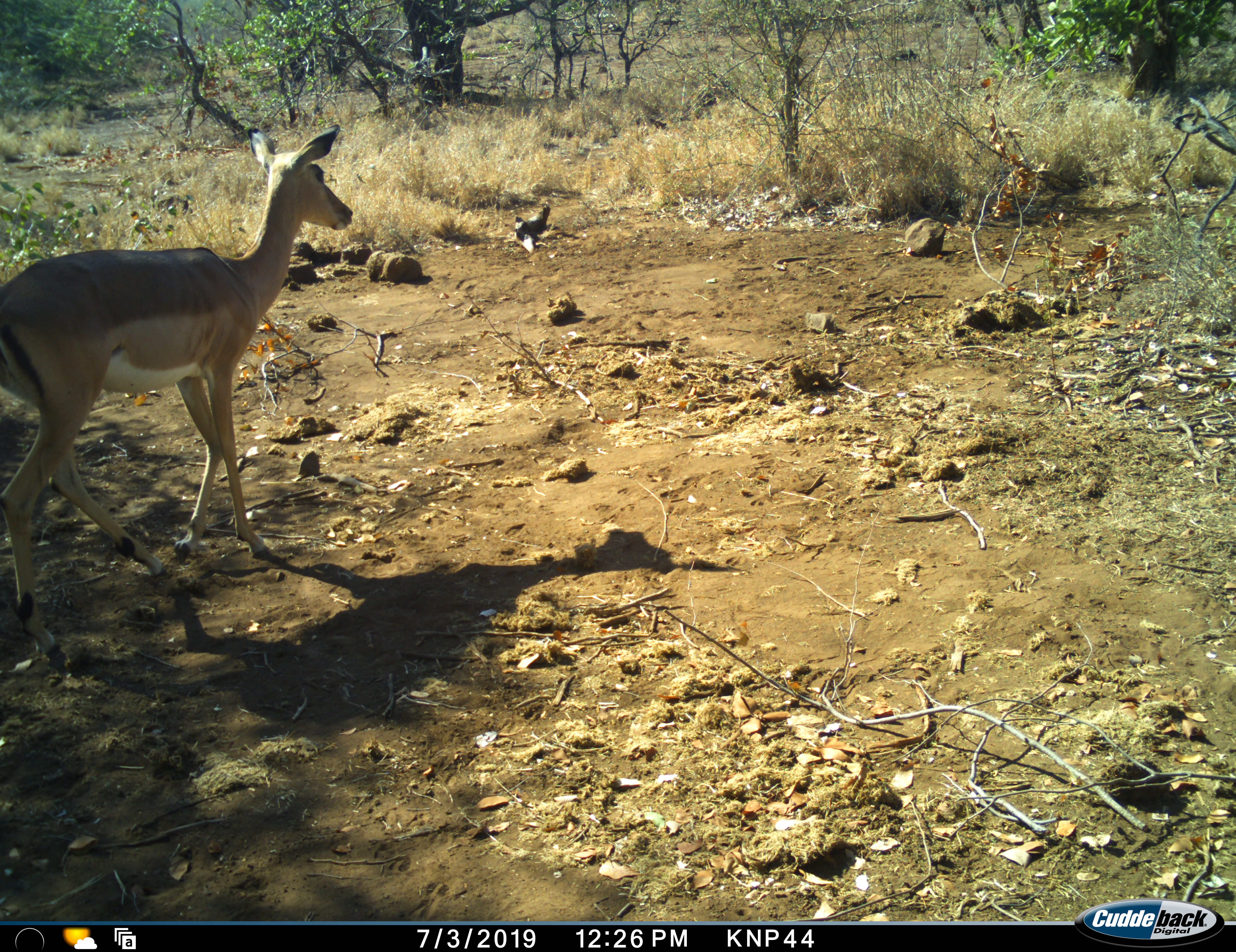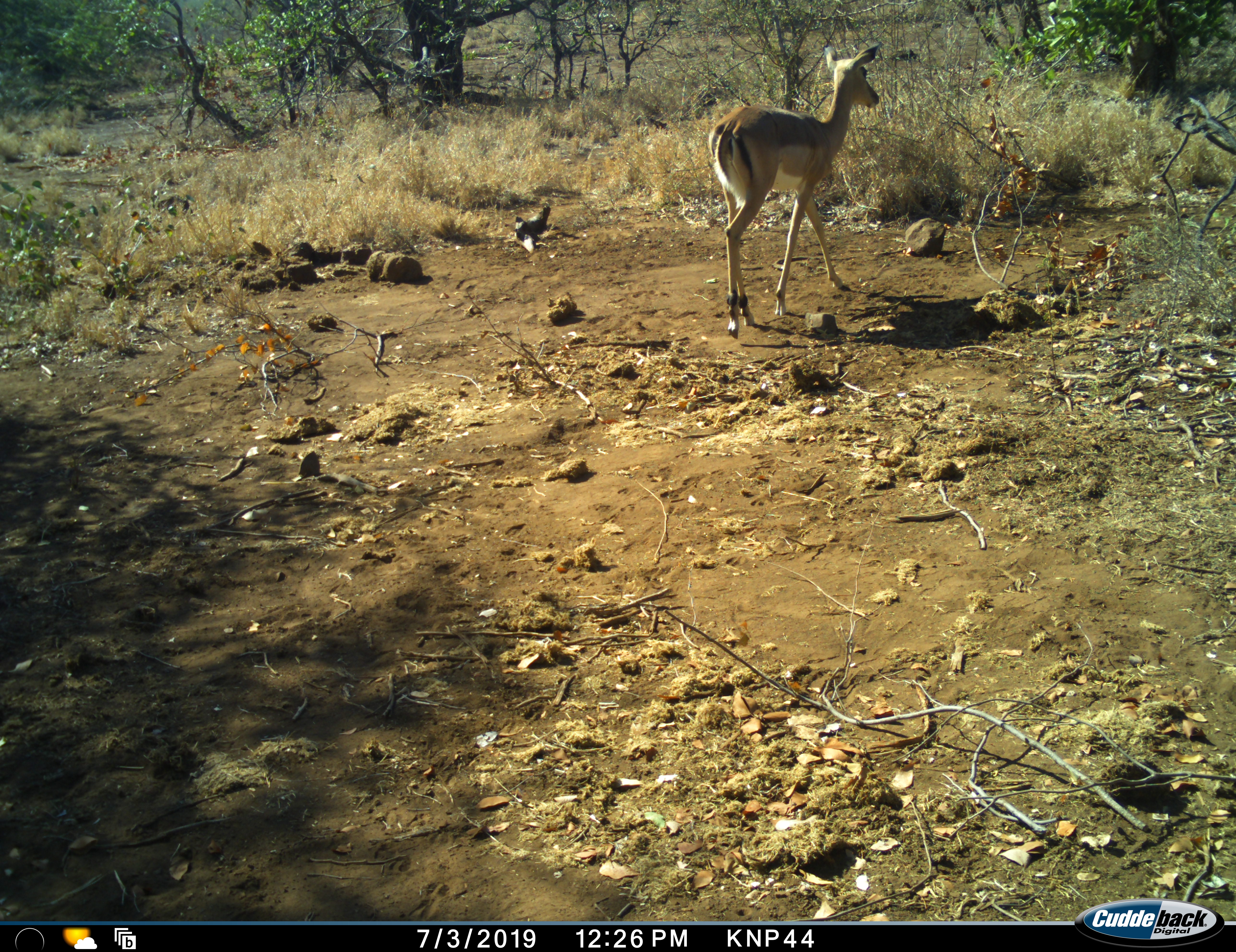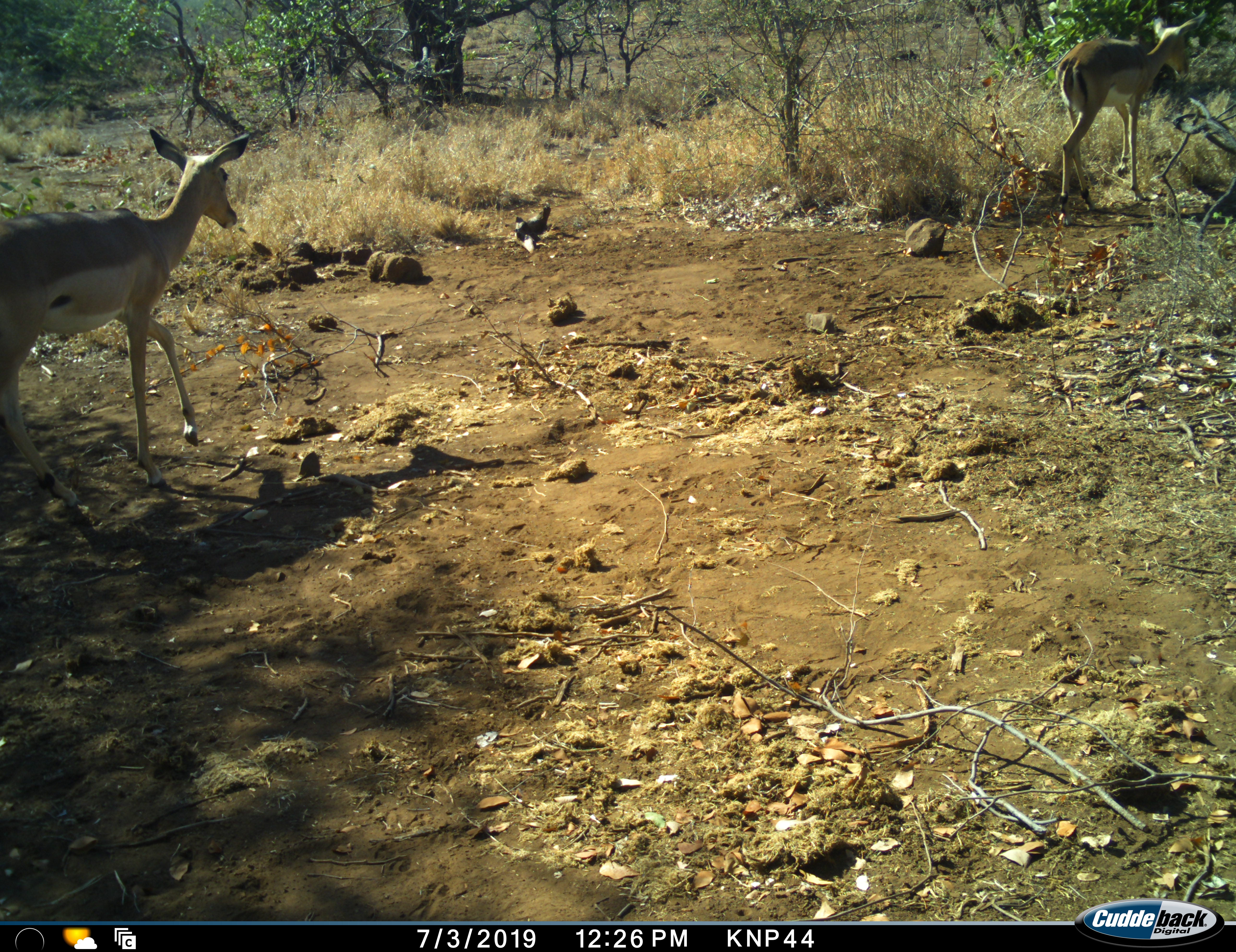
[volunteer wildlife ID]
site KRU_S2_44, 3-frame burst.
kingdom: Animalia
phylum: Chordata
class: Mammalia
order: Artiodactyla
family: Bovidae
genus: Aepyceros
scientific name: Aepyceros melampus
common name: impala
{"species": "impala (Aepyceros melampus)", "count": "1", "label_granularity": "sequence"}